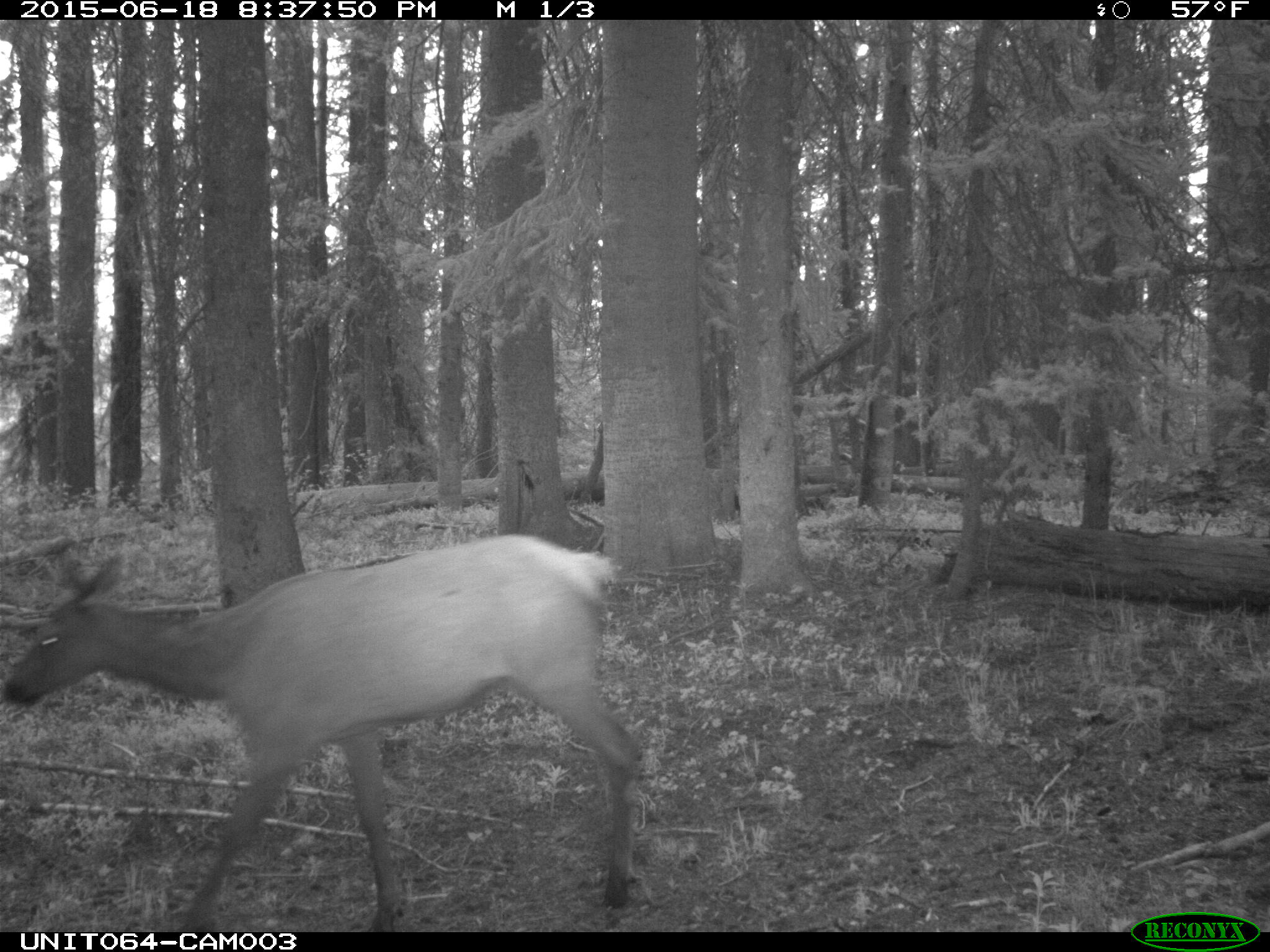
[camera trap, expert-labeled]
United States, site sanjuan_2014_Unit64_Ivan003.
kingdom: Animalia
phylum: Chordata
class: Mammalia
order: Artiodactyla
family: Cervidae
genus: Cervus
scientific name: Cervus elaphus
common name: red deer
Cervus elaphus (red deer).